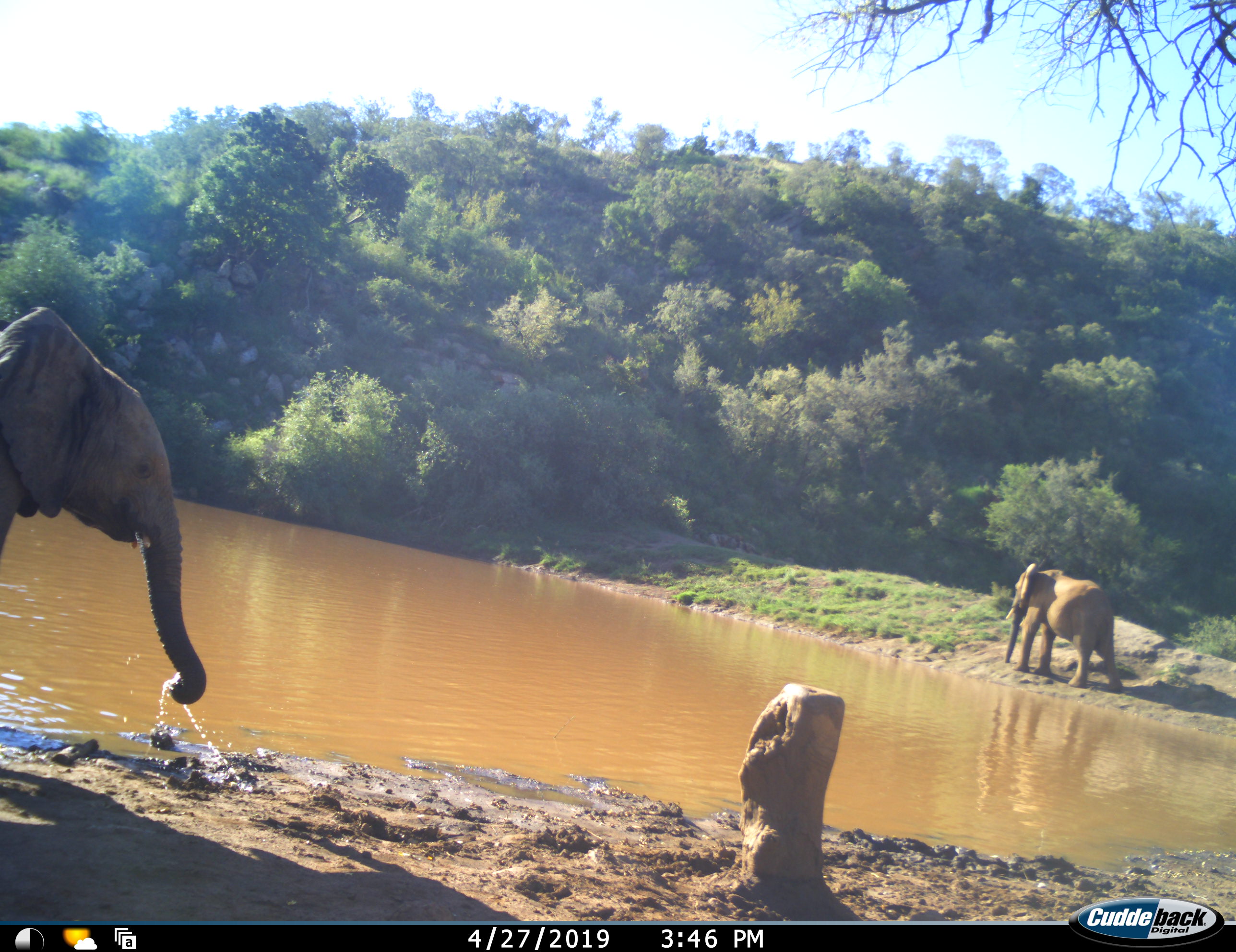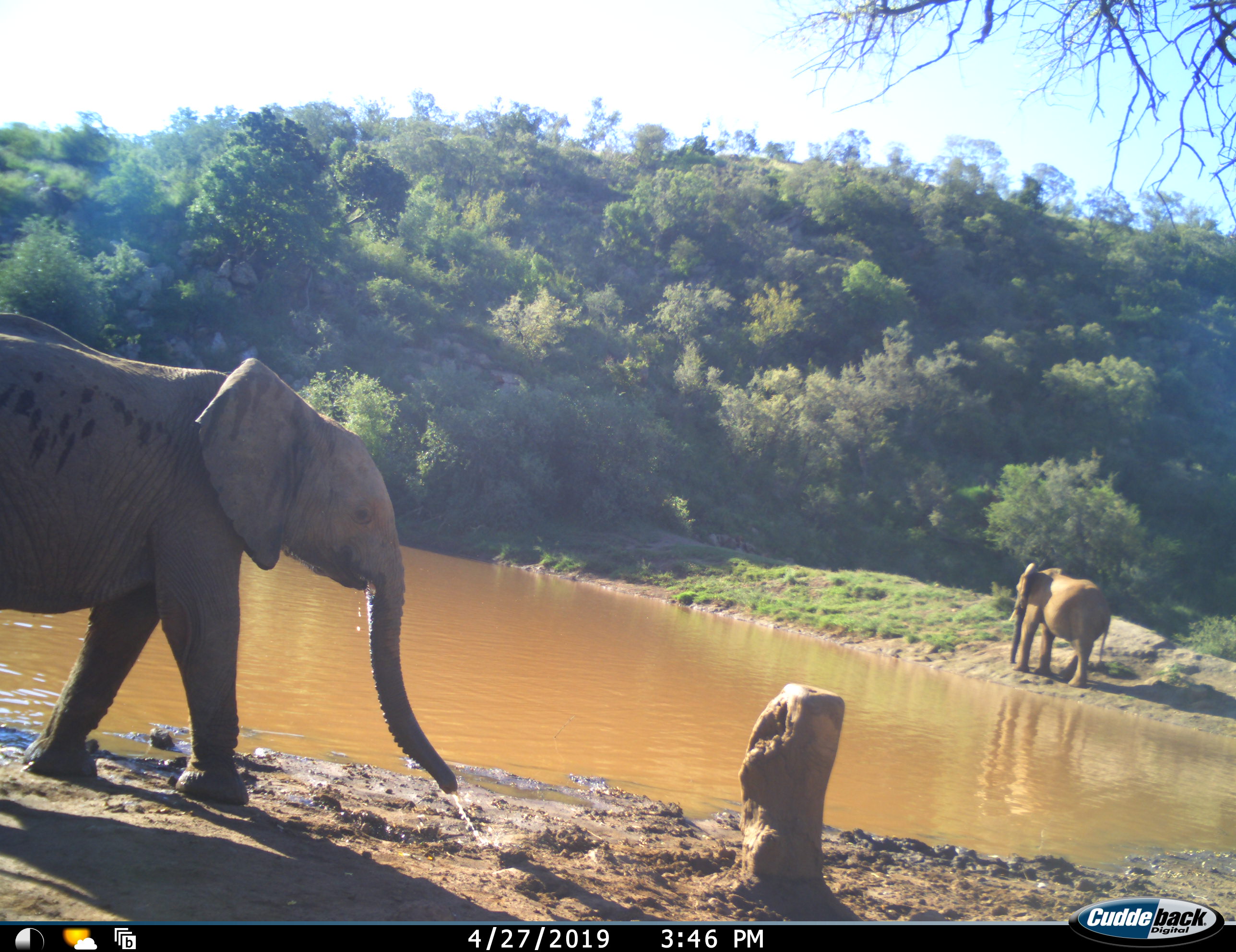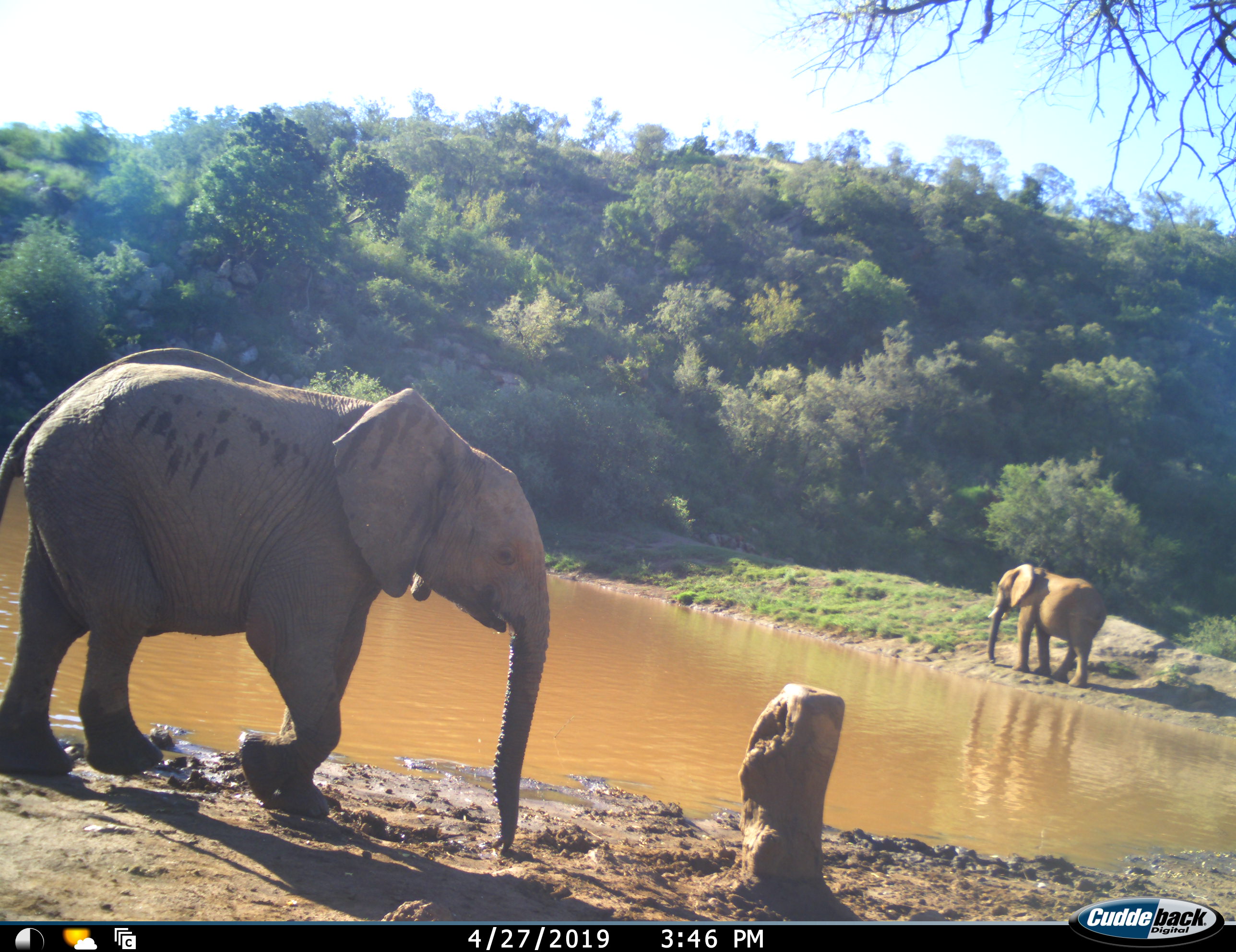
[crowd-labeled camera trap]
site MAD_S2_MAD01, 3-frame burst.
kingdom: Animalia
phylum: Chordata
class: Mammalia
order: Proboscidea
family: Elephantidae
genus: Loxodonta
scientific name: Loxodonta africana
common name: african bush elephant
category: elephant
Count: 2.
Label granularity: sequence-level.